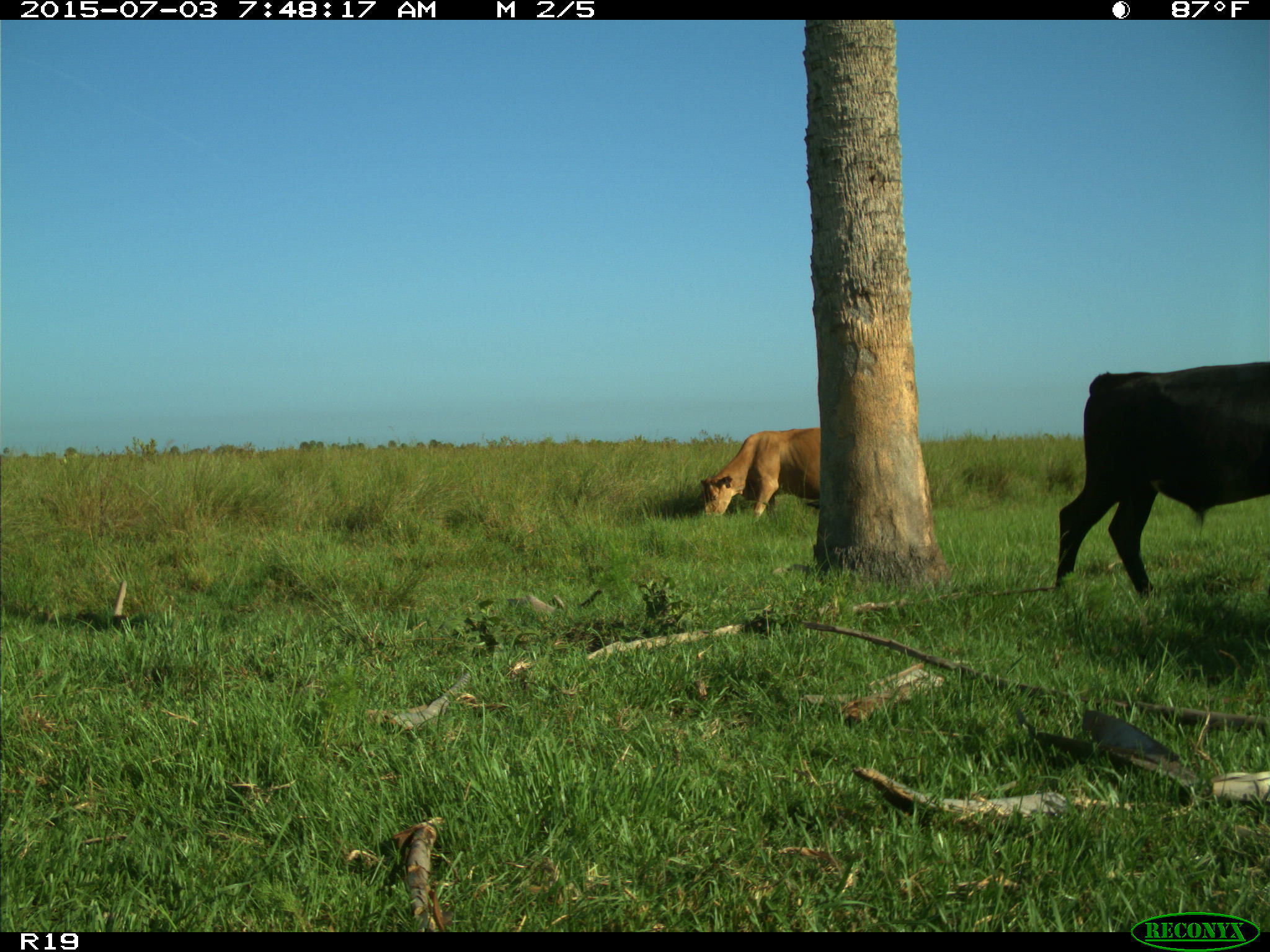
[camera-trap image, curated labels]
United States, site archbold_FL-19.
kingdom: Animalia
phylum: Chordata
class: Mammalia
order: Artiodactyla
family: Bovidae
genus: Bos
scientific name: Bos taurus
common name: domestic cow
Bos taurus (domestic cow).